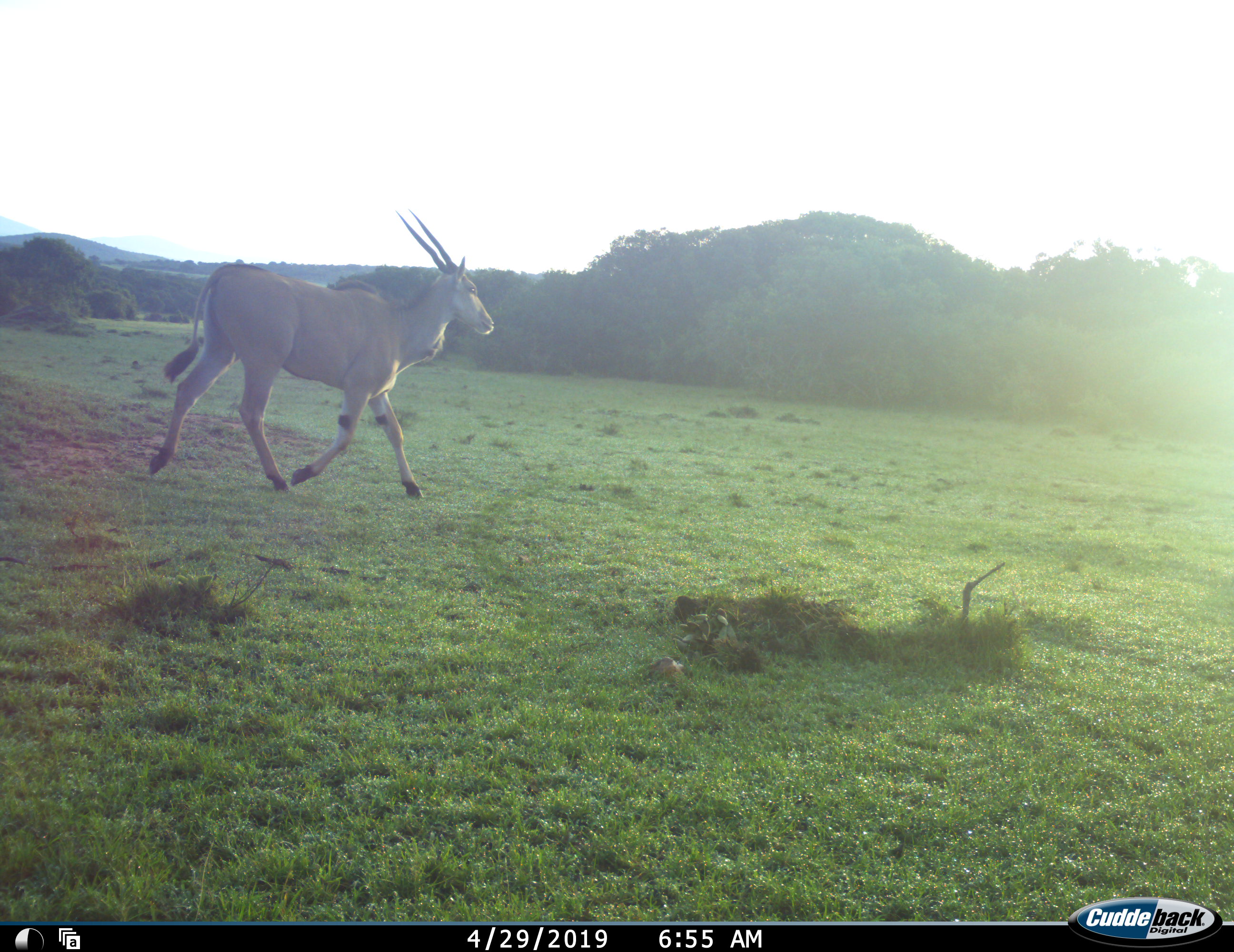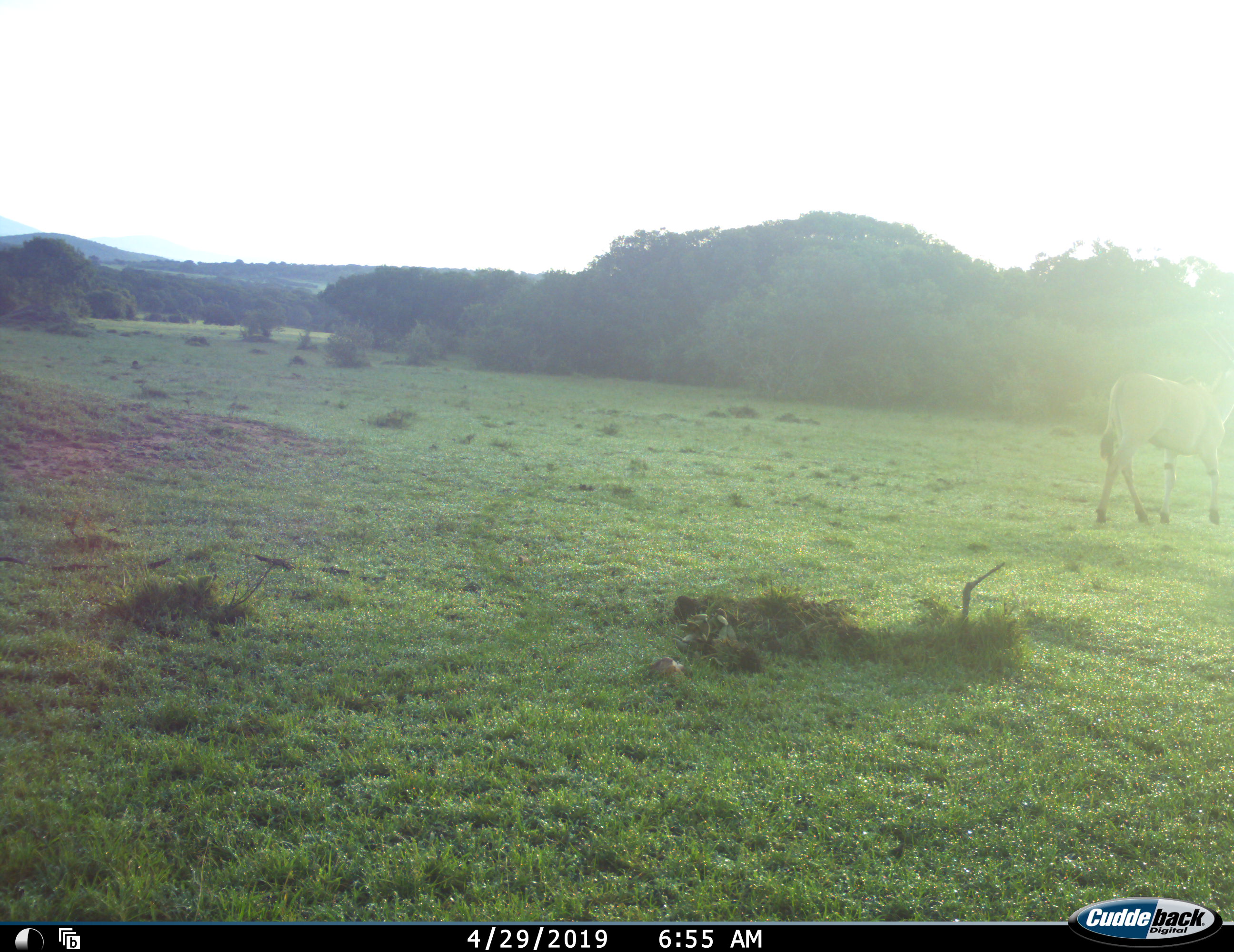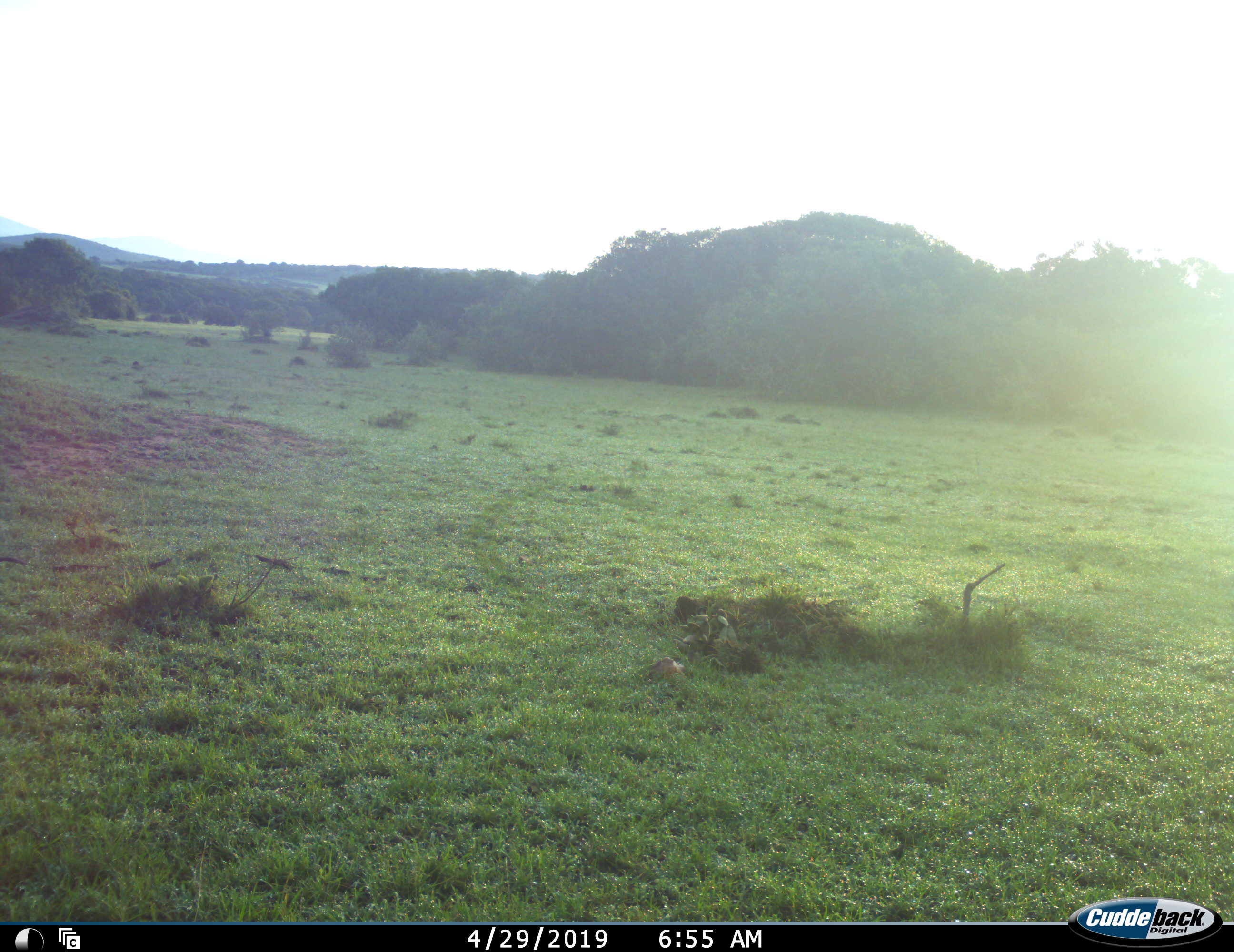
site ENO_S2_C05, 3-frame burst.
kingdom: Animalia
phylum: Chordata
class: Mammalia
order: Artiodactyla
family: Bovidae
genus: Tragelaphus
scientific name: Tragelaphus oryx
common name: eland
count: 1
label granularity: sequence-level